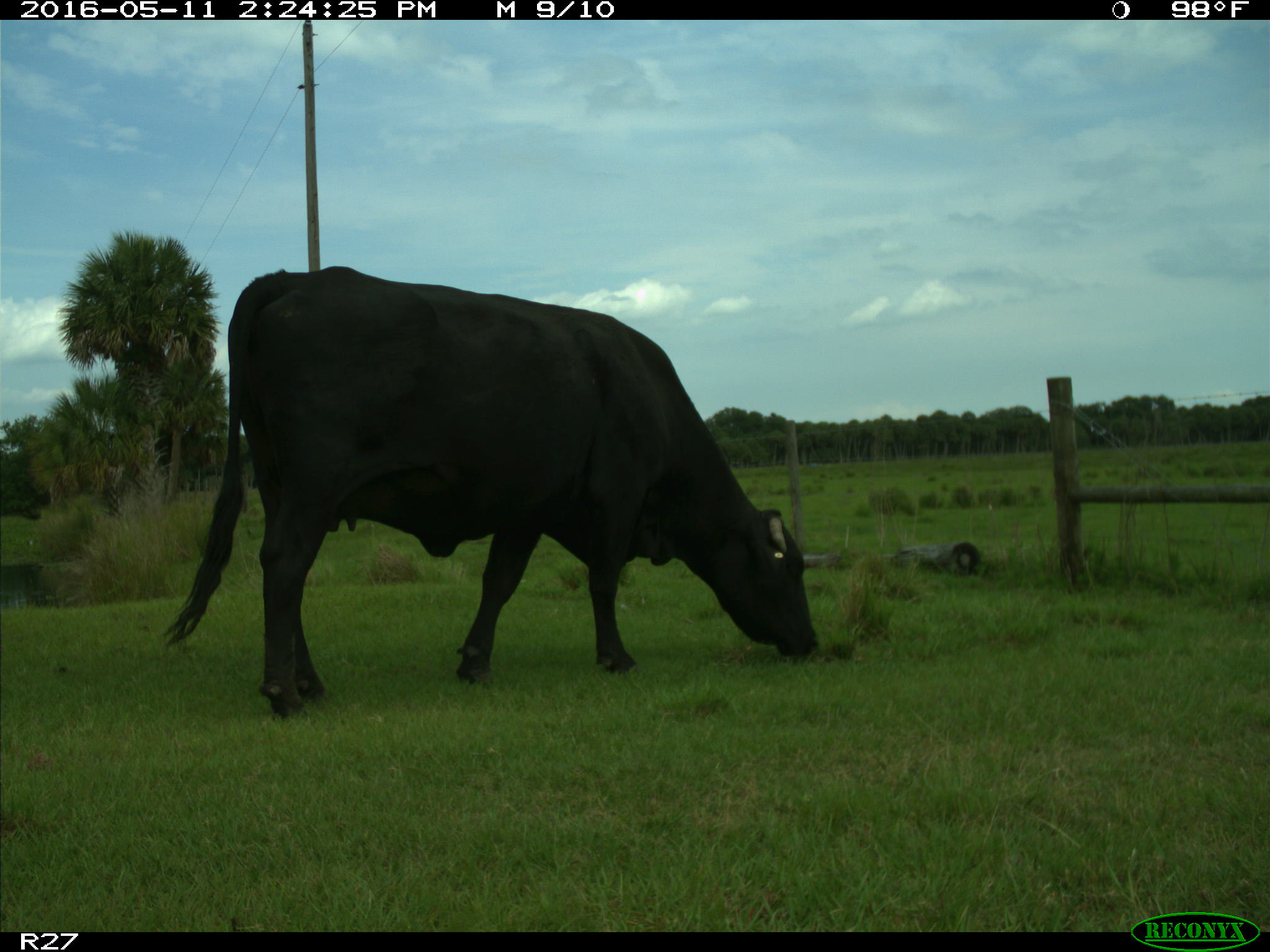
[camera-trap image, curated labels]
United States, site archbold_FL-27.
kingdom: Animalia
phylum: Chordata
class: Mammalia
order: Artiodactyla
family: Bovidae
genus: Bos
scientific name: Bos taurus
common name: domestic cow